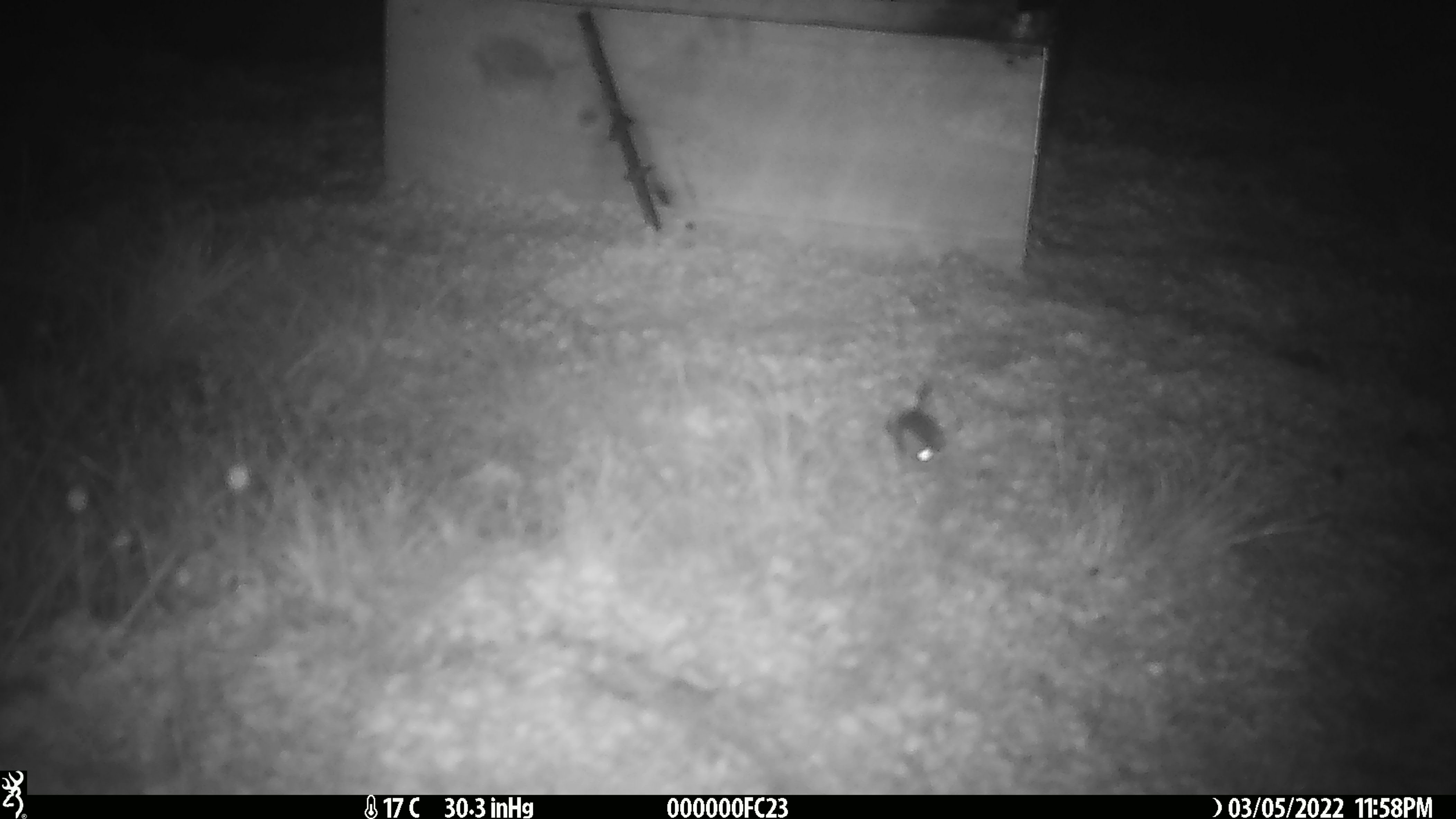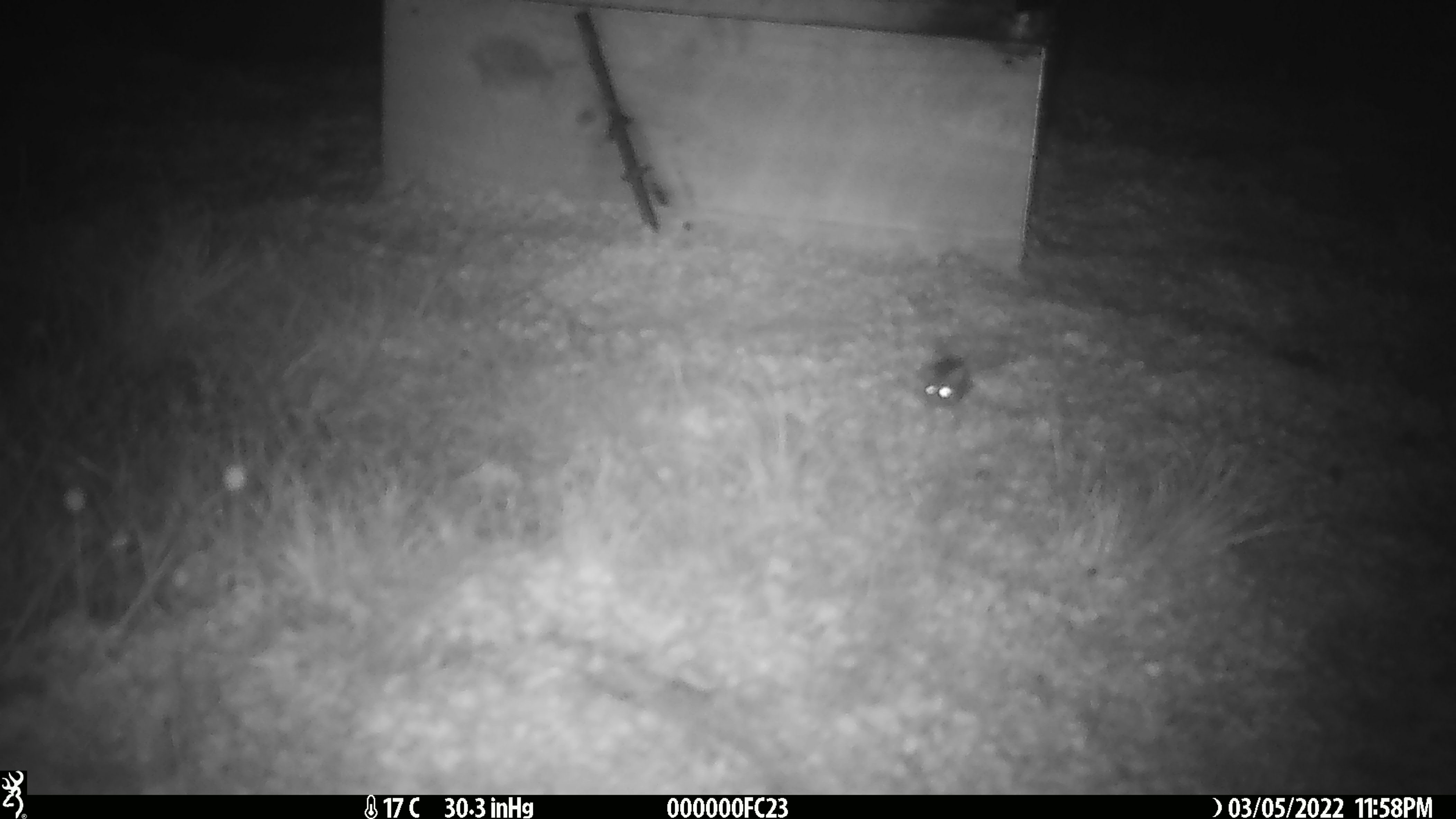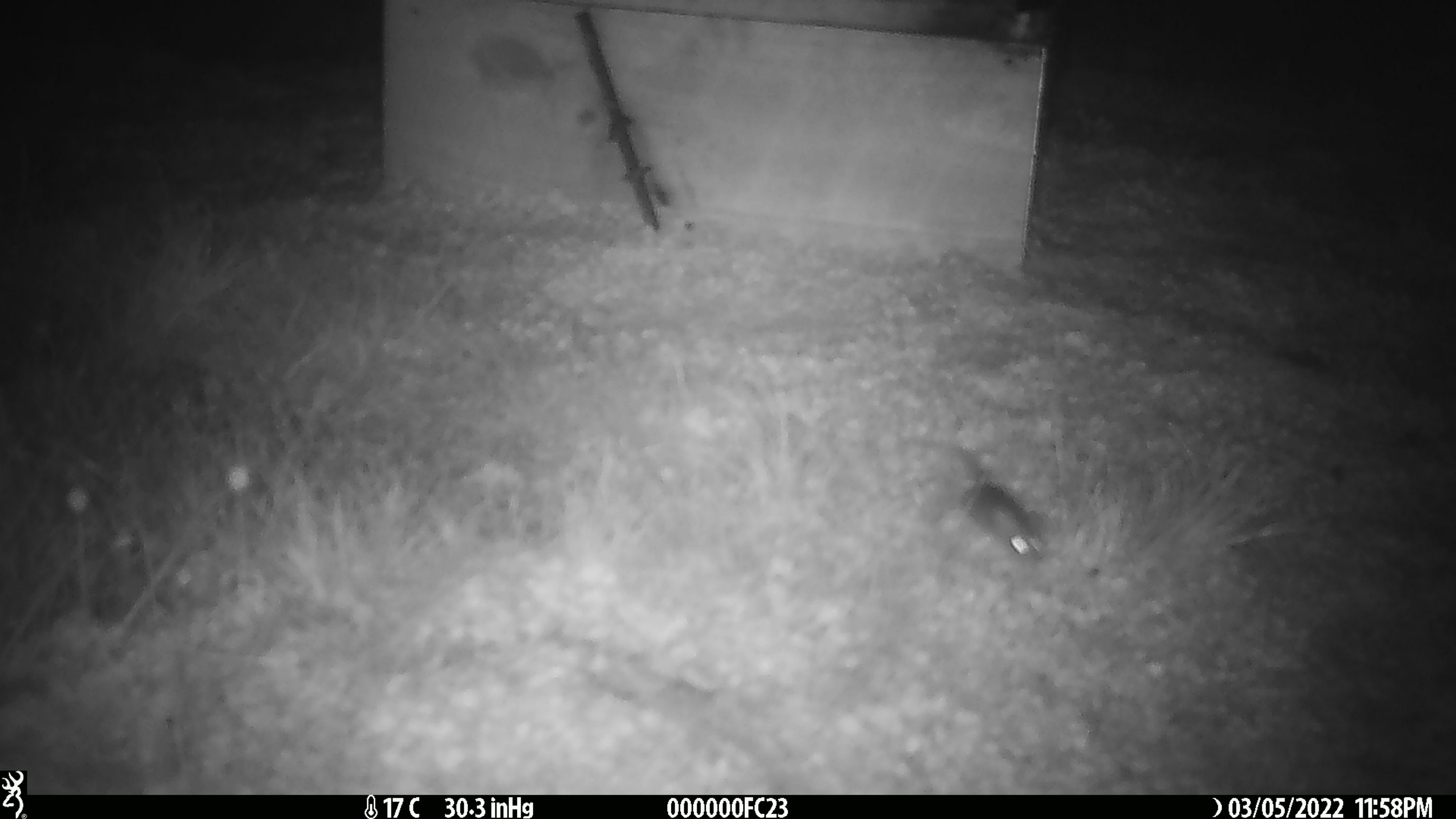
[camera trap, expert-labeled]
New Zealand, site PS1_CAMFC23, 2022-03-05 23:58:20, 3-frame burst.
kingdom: Animalia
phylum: Chordata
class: Mammalia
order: Rodentia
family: Muridae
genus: Mus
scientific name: Mus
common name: mouse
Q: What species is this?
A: Mouse (Mus).